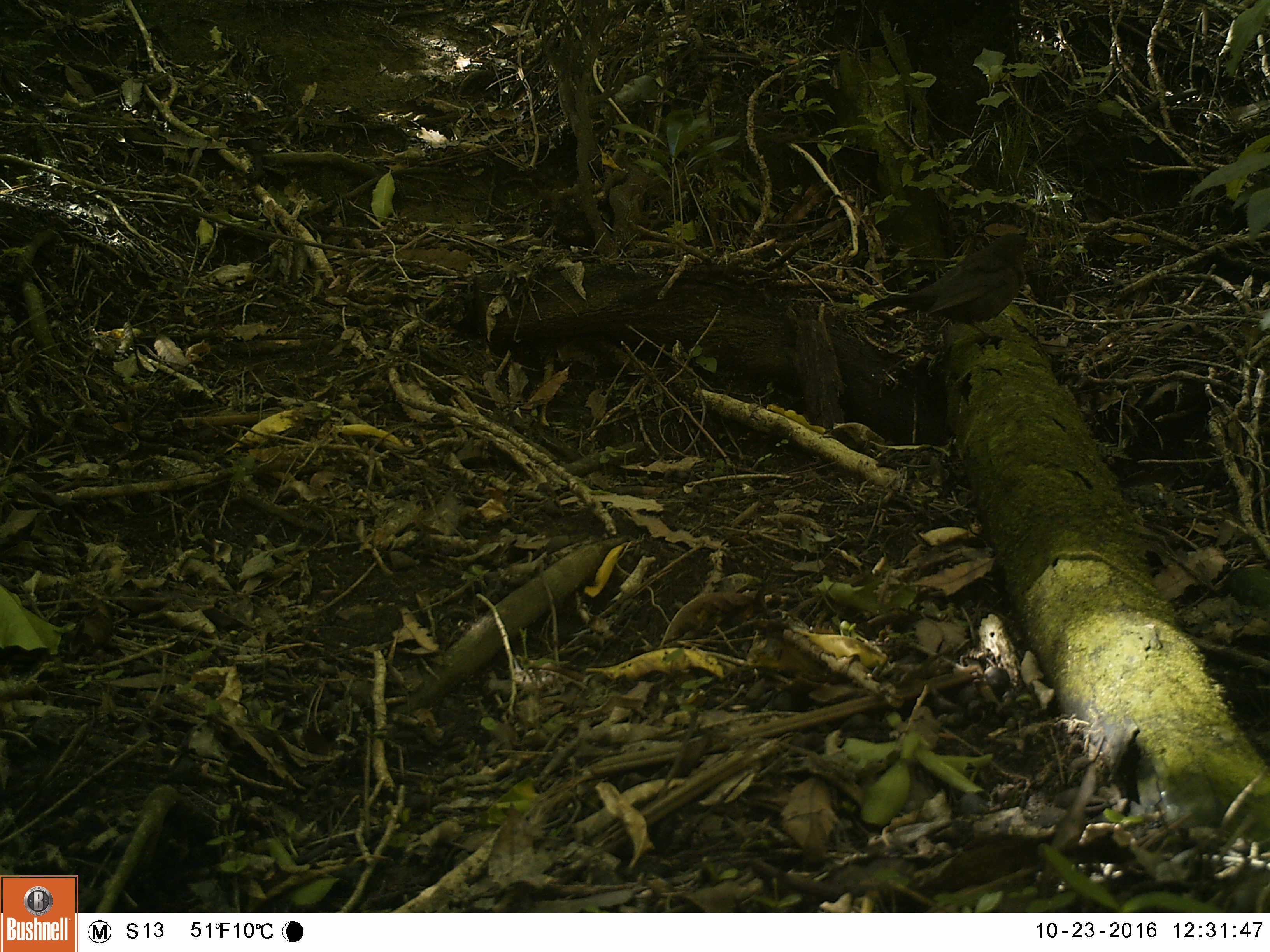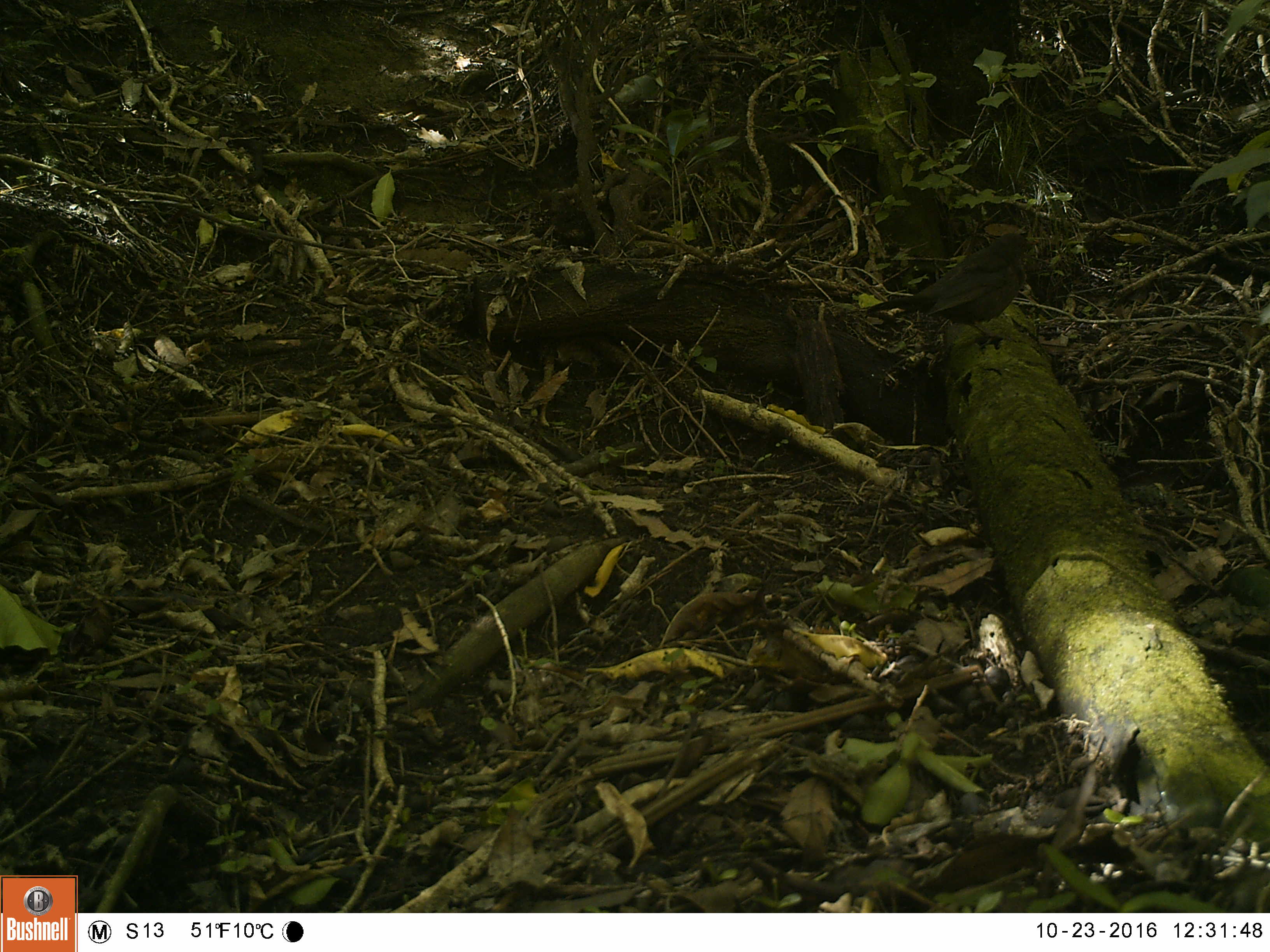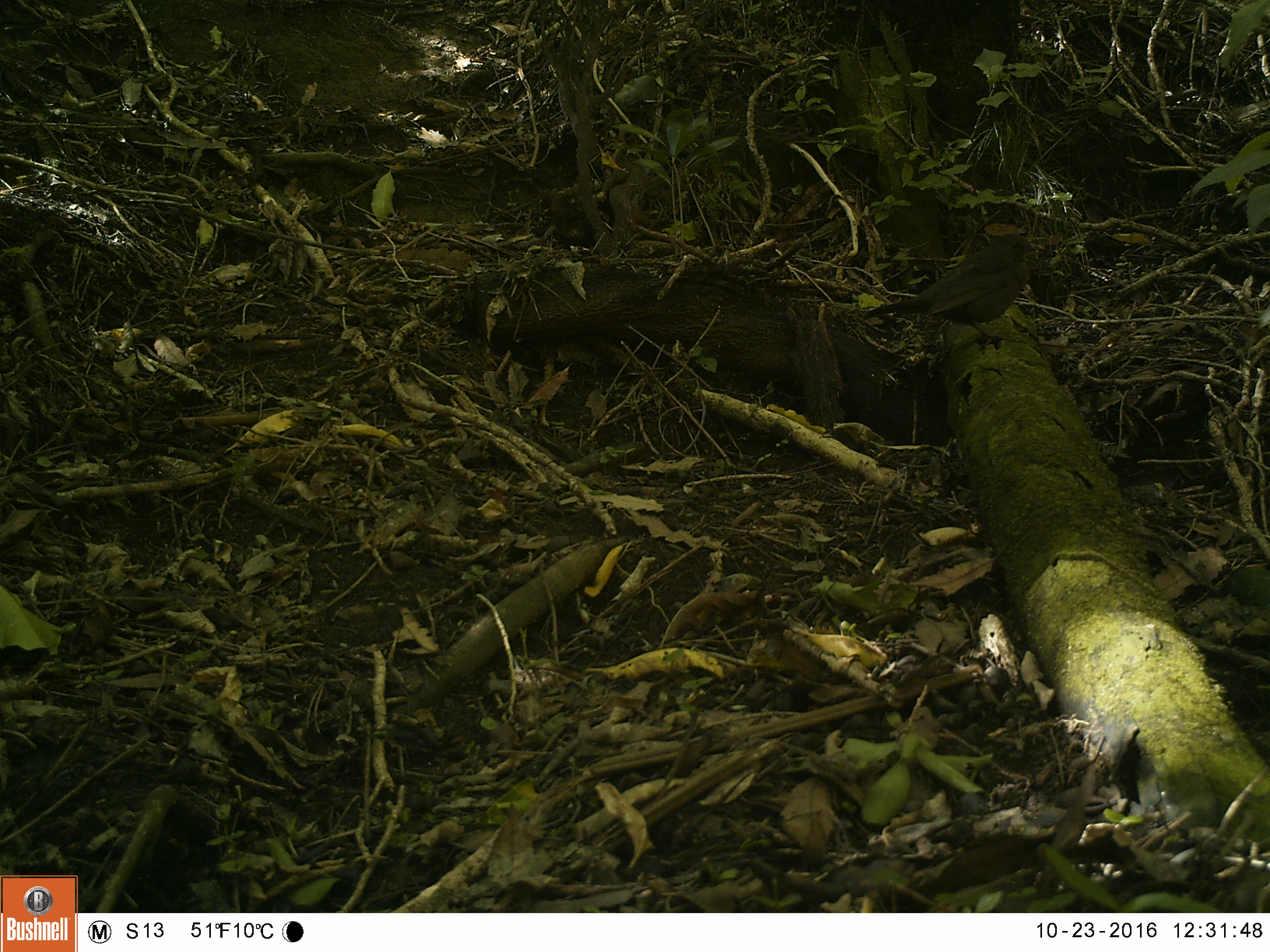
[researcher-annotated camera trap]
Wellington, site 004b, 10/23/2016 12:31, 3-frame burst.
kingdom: Animalia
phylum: Chordata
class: Aves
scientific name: Aves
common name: bird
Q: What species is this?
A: Bird (Aves).